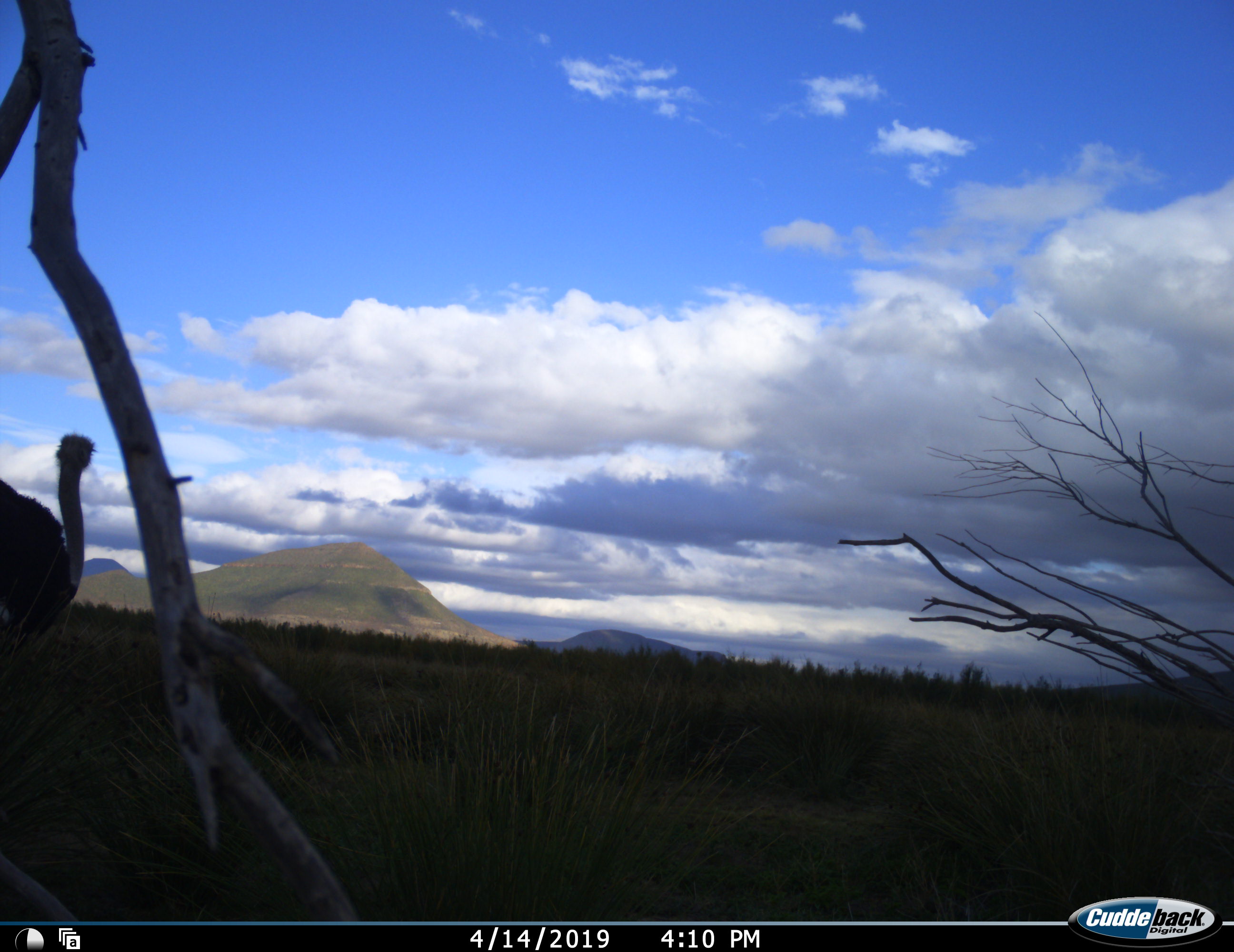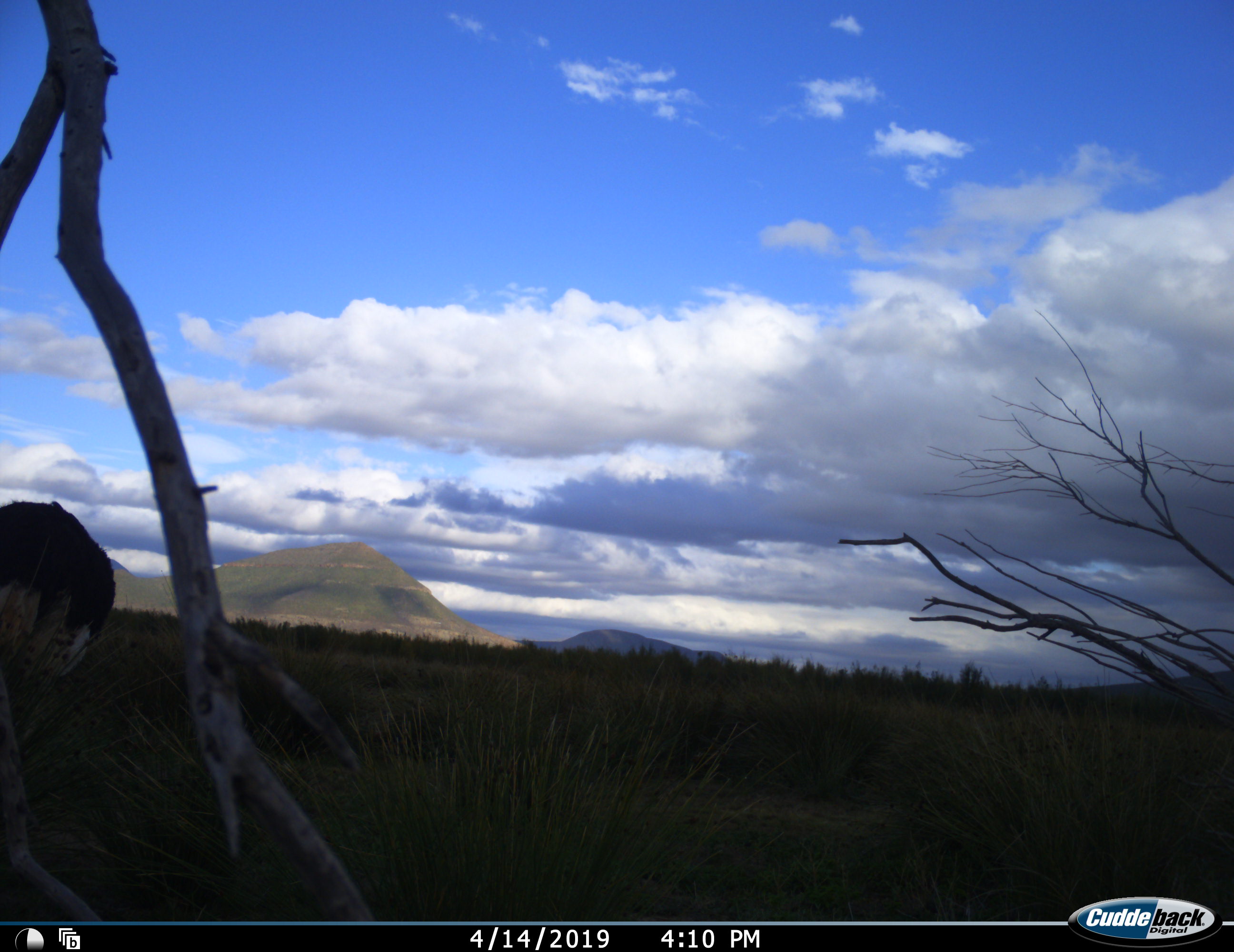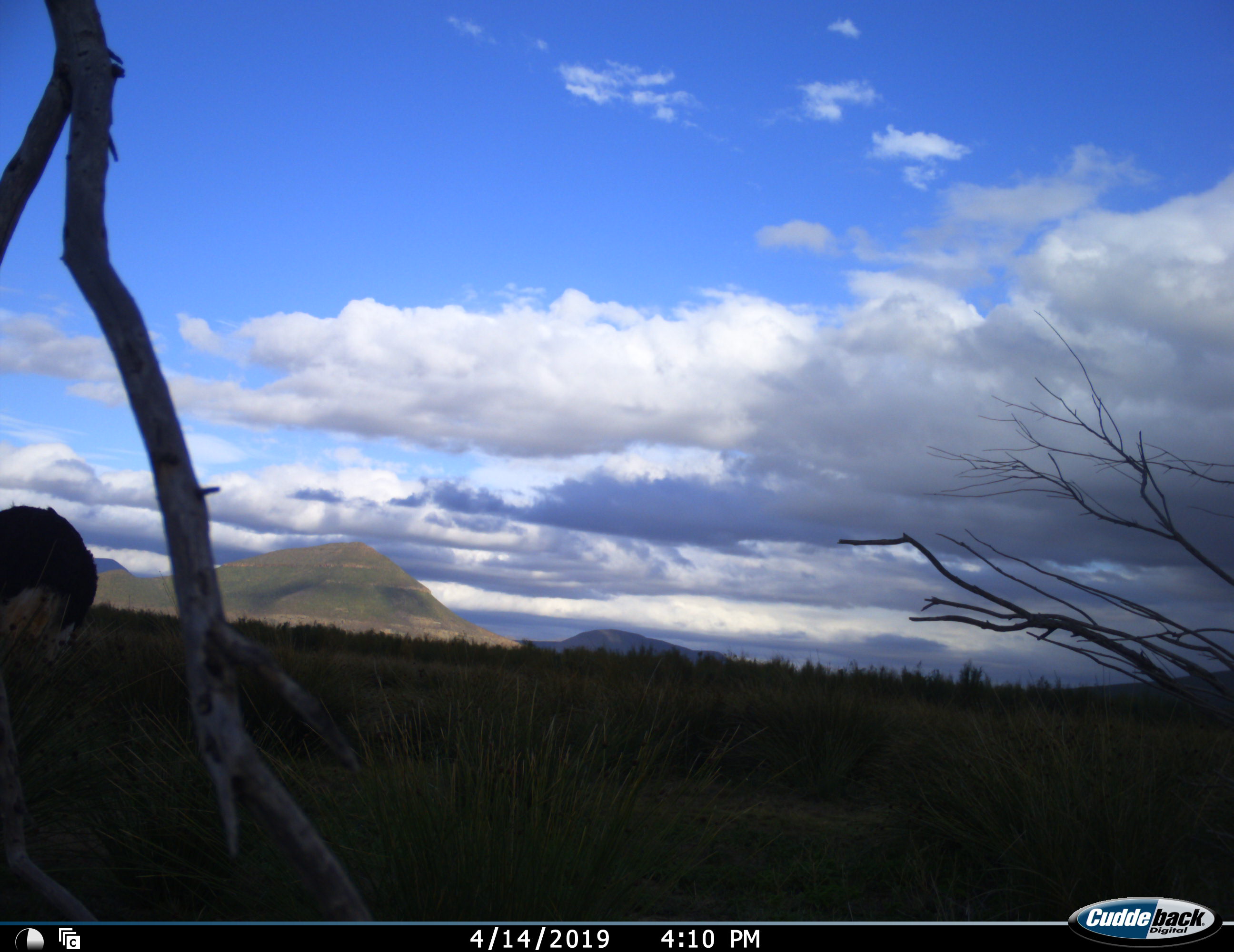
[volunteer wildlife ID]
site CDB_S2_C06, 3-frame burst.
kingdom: Animalia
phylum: Chordata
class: Aves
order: Struthioniformes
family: Struthionidae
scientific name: Struthionidae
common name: ostrich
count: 1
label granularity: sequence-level